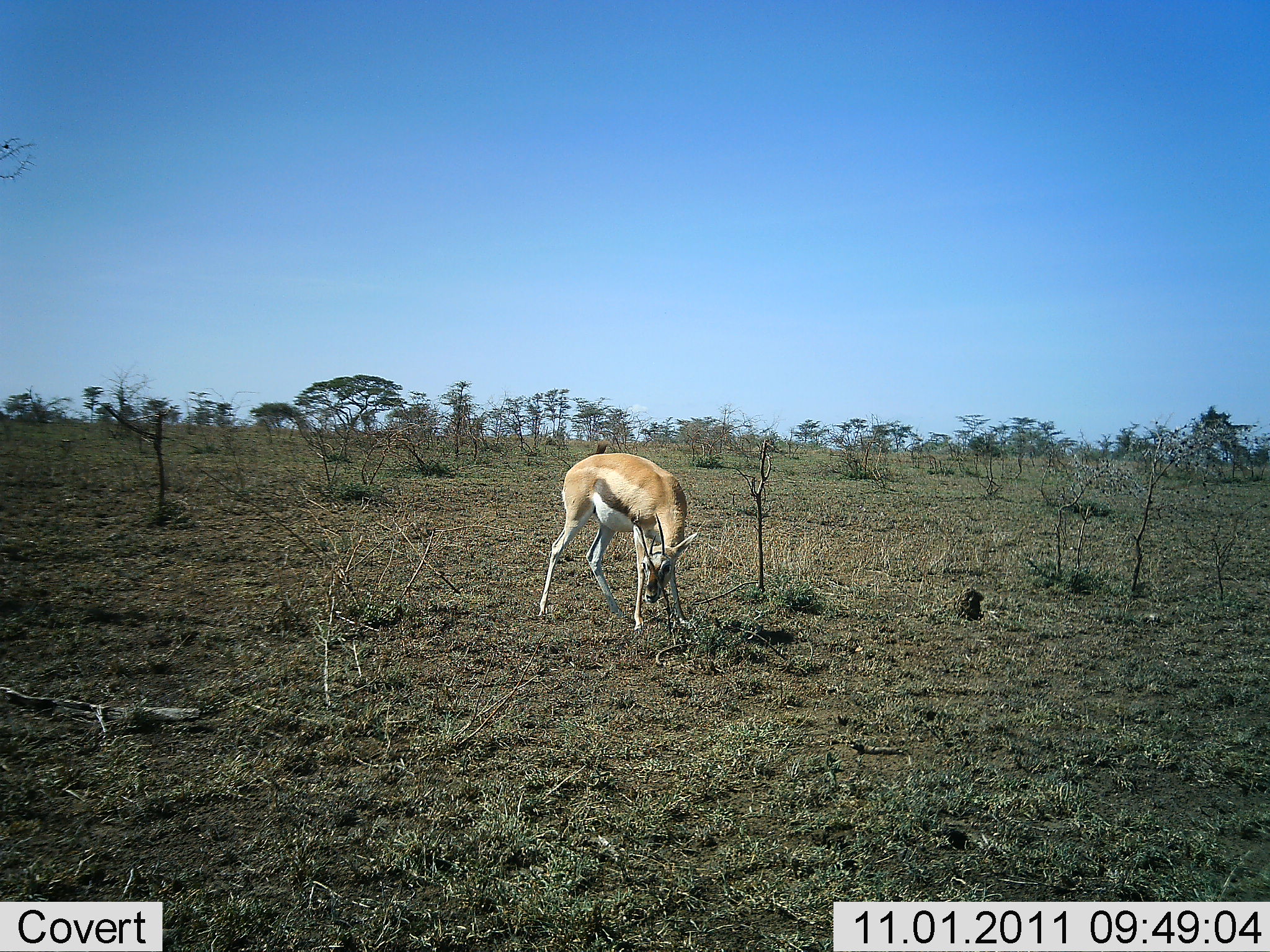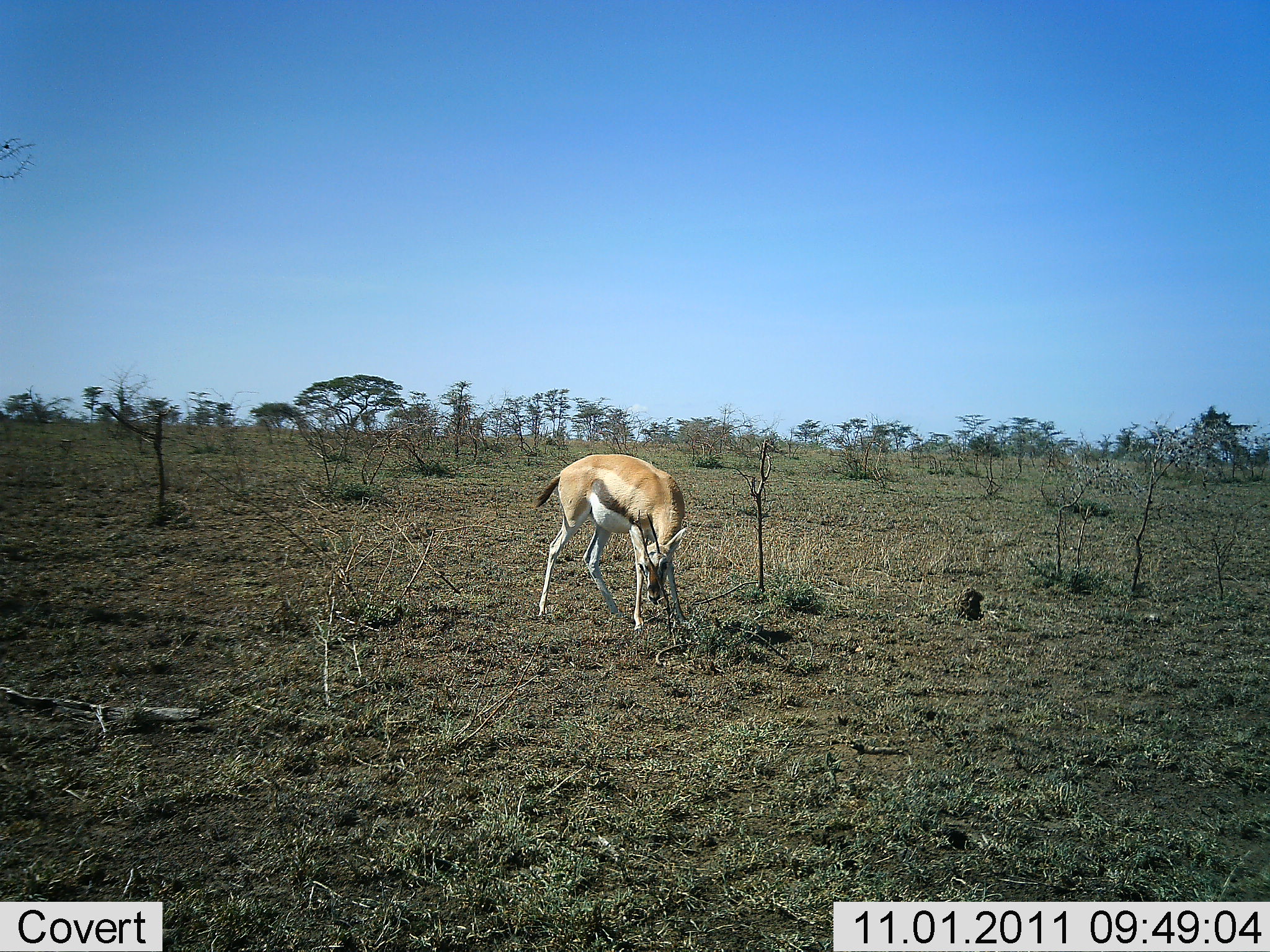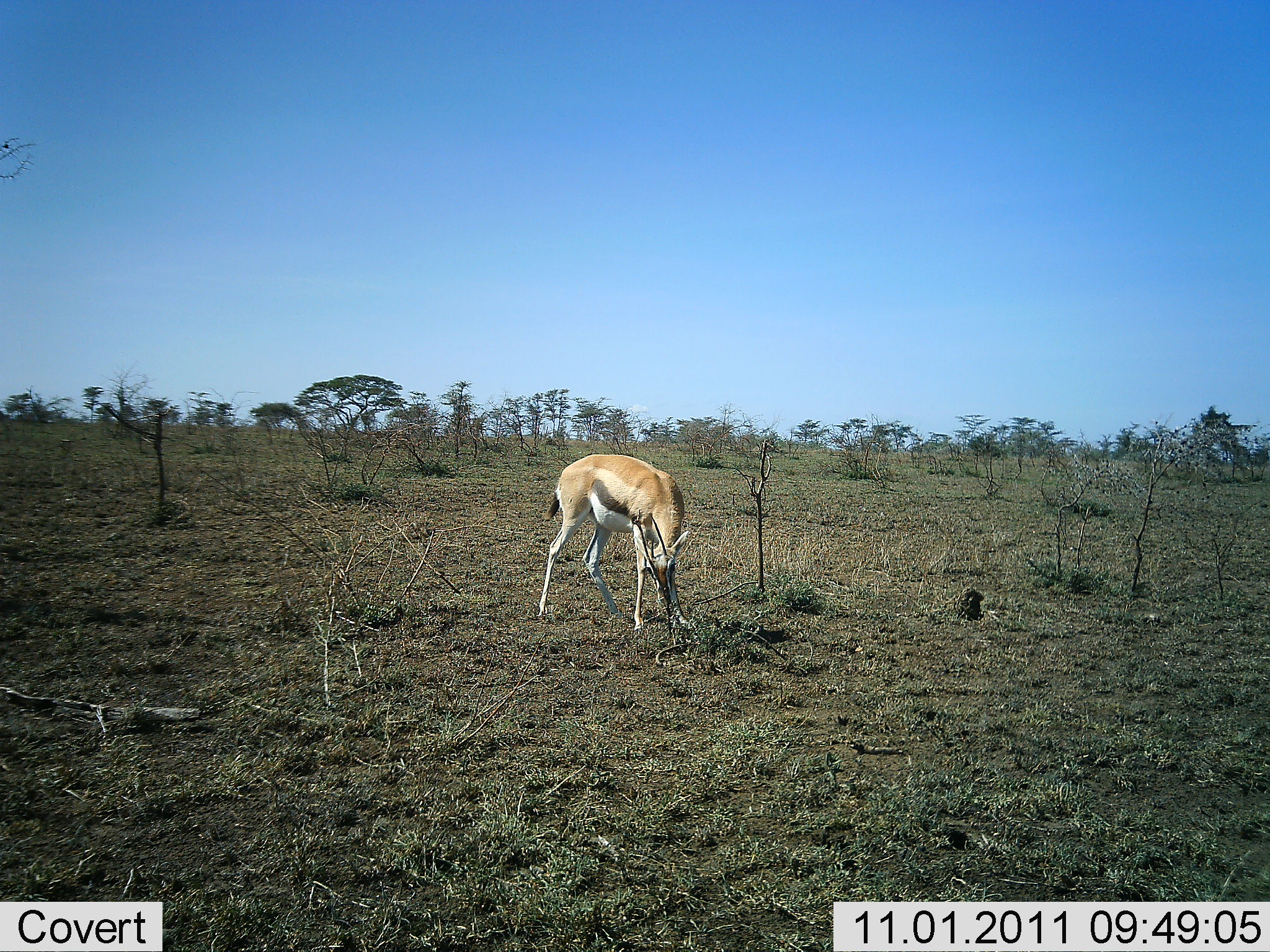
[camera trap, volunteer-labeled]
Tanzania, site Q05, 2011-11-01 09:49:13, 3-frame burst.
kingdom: Animalia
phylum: Chordata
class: Mammalia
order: Artiodactyla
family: Bovidae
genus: Eudorcas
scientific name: Eudorcas thomsonii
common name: thomson's gazelle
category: gazellethomsons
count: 1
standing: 38%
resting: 0%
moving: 8%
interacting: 0%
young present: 0%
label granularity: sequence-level